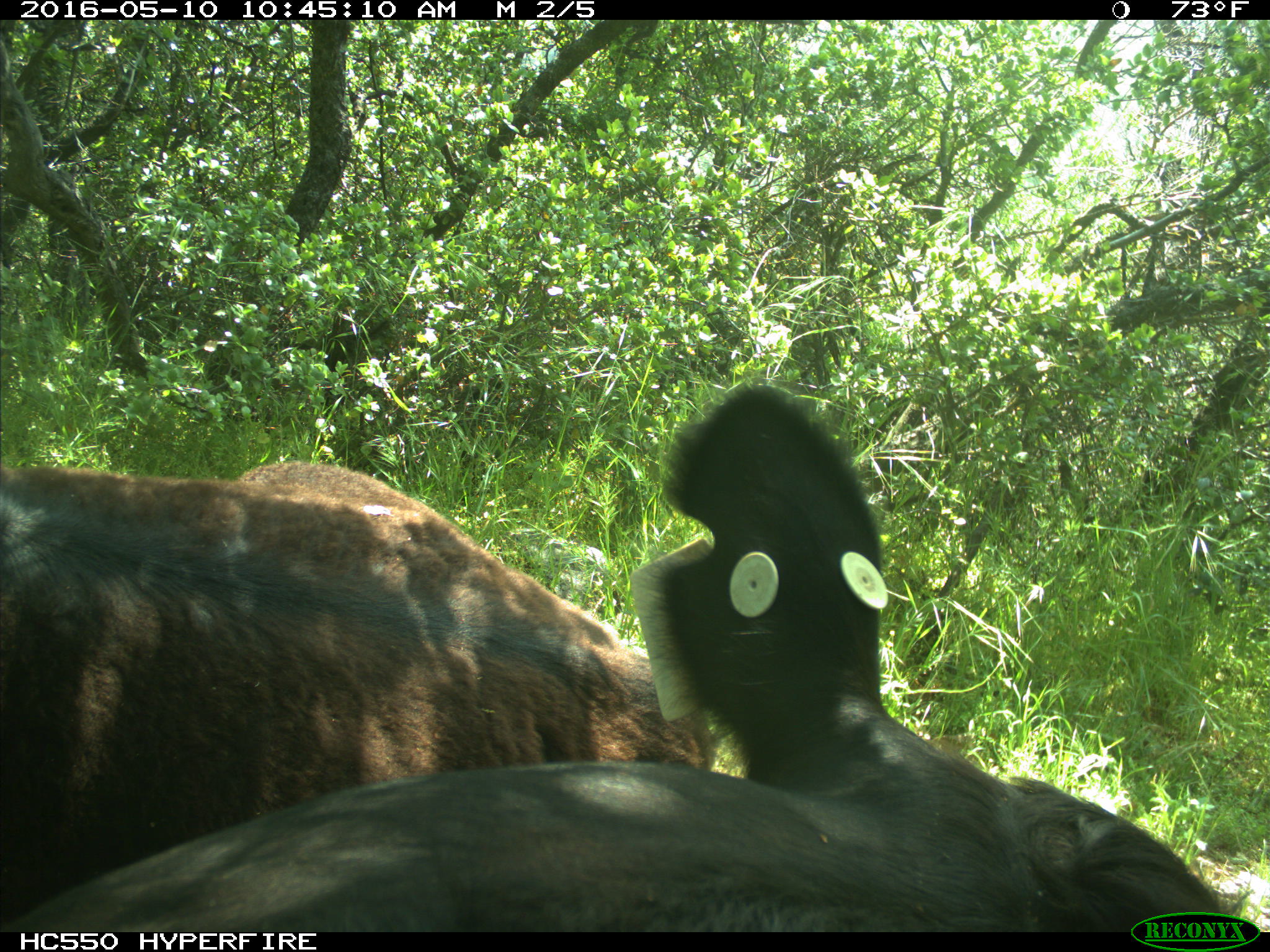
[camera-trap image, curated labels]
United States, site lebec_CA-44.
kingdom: Animalia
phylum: Chordata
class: Mammalia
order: Artiodactyla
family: Bovidae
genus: Bos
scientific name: Bos taurus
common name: domestic cow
Bos taurus (domestic cow).